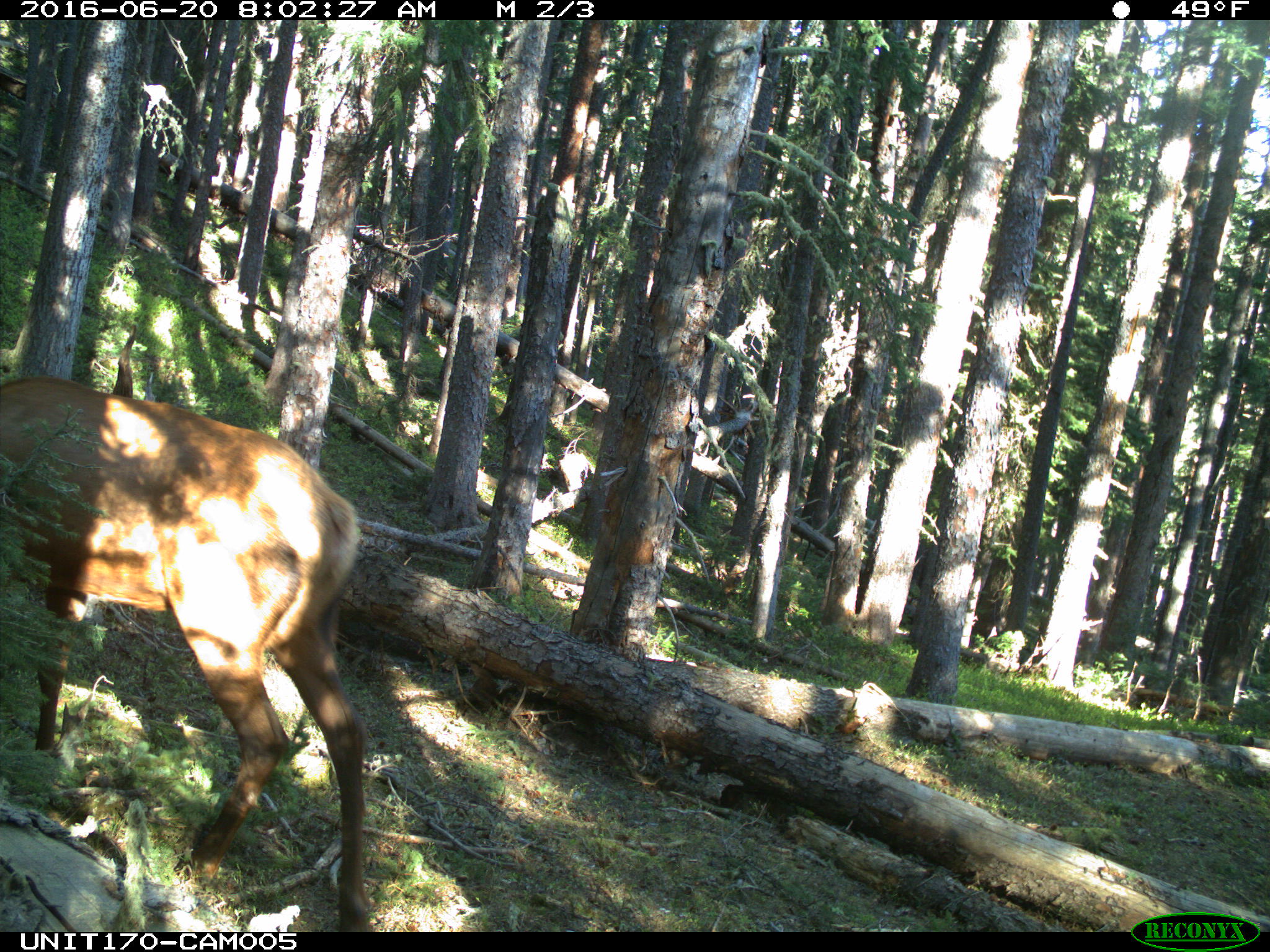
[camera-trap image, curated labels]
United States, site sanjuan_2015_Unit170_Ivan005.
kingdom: Animalia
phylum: Chordata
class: Mammalia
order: Artiodactyla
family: Cervidae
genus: Cervus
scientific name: Cervus elaphus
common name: red deer